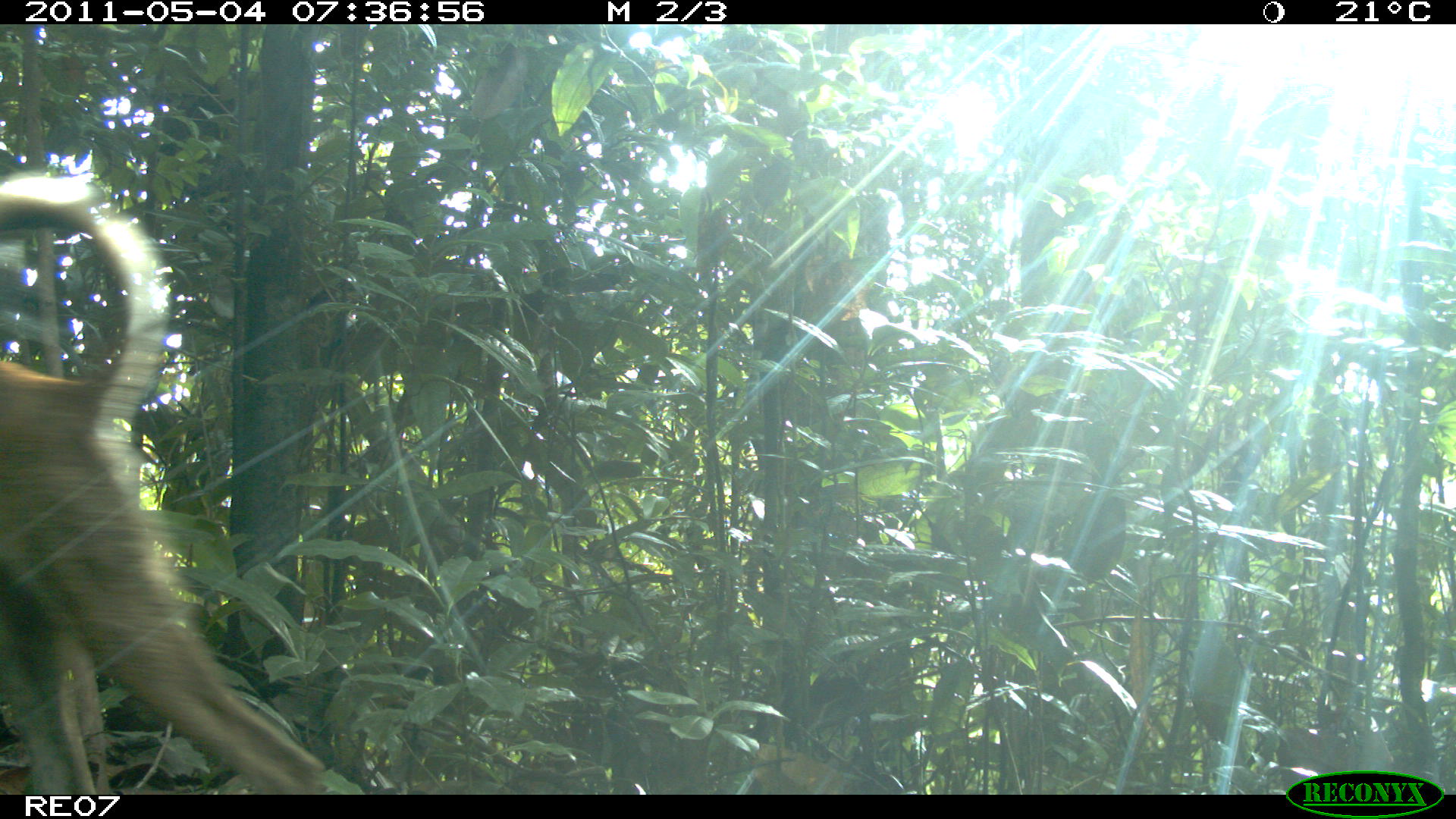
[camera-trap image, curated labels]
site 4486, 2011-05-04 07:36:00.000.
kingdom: Animalia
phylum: Chordata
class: Mammalia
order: Carnivora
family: Canidae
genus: Canis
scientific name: Canis familiaris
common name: domestic dog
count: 1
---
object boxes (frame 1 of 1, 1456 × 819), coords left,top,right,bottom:
canis familiaris: 0,173,333,795